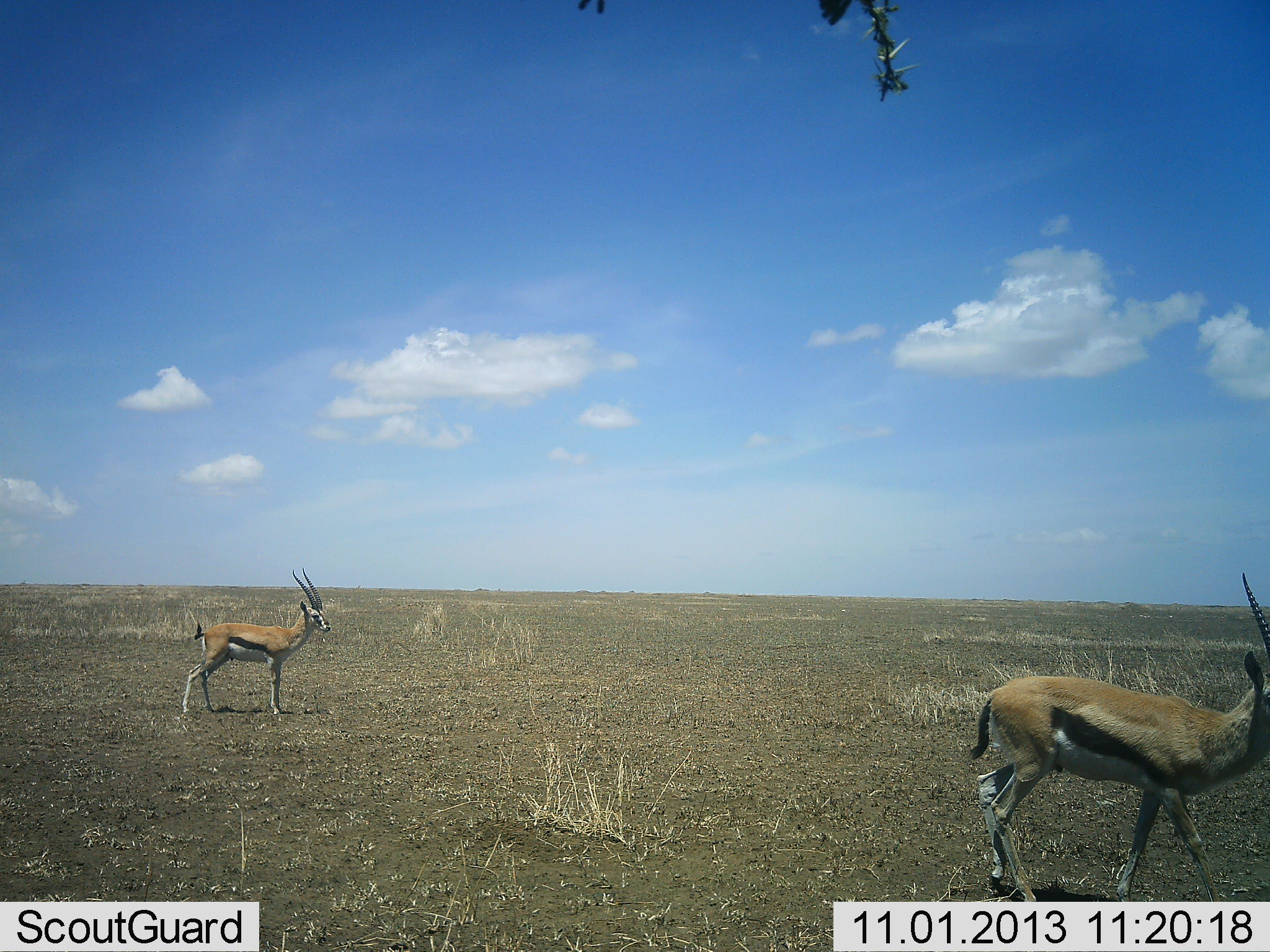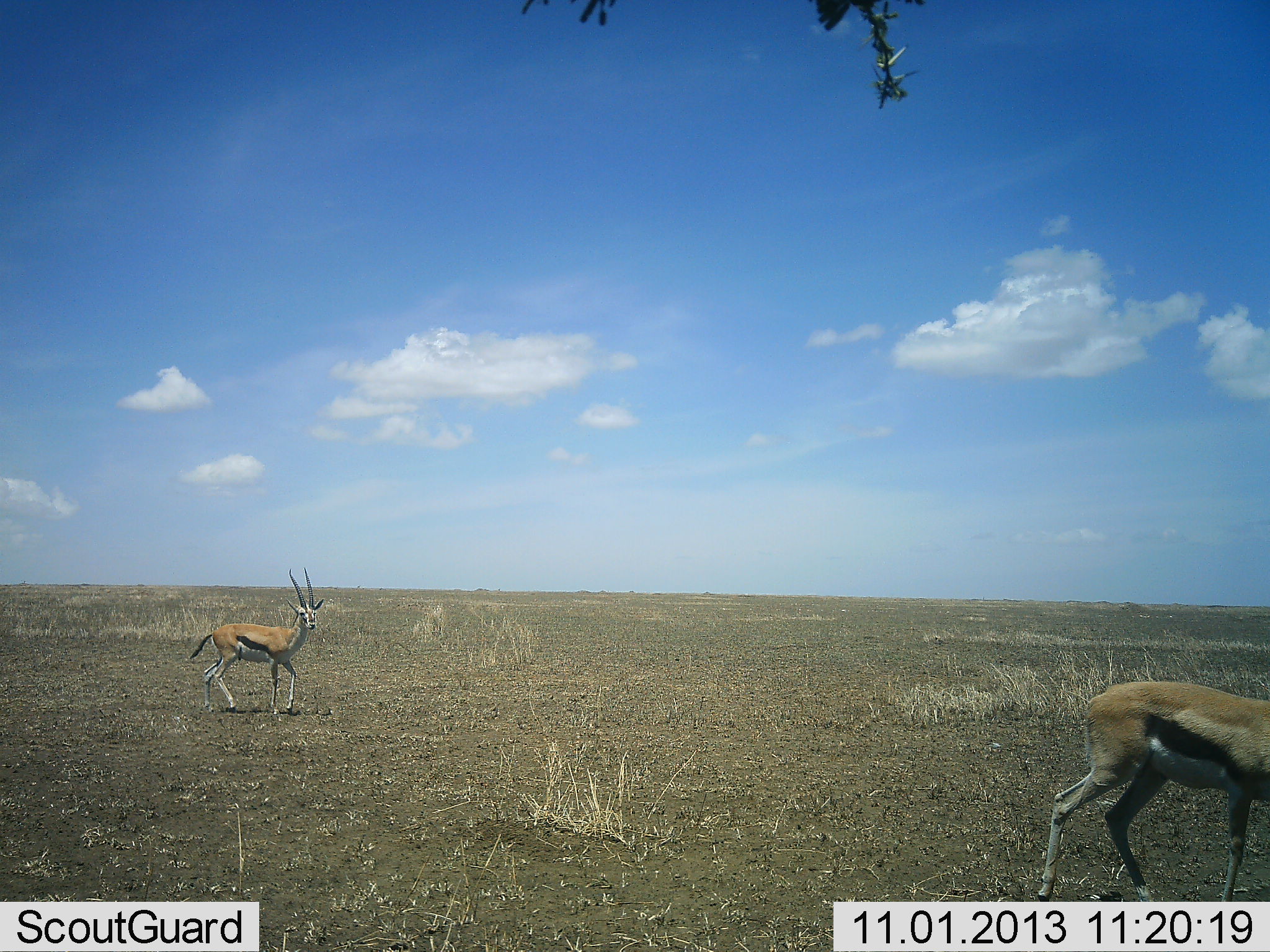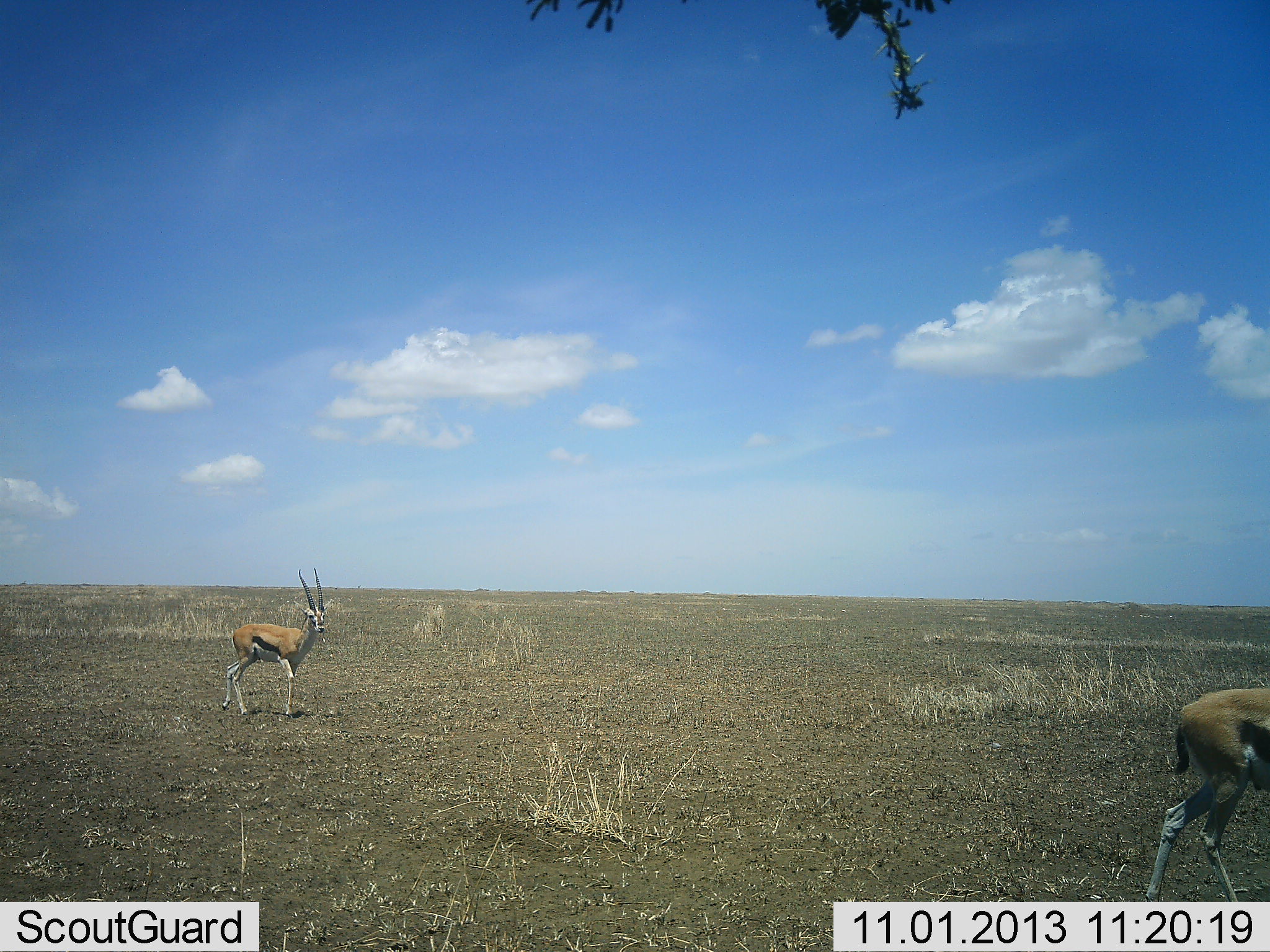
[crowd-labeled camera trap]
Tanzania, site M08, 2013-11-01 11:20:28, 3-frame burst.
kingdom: Animalia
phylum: Chordata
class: Mammalia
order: Artiodactyla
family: Bovidae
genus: Eudorcas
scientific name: Eudorcas thomsonii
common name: thomson's gazelle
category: gazellethomsons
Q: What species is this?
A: Gazellethomsons (thomson's gazelle) (Eudorcas thomsonii).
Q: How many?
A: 2.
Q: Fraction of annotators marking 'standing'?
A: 17%.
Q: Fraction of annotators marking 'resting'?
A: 0%.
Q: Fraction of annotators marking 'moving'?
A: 93%.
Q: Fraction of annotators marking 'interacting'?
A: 0%.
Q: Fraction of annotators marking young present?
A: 0%.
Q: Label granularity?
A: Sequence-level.